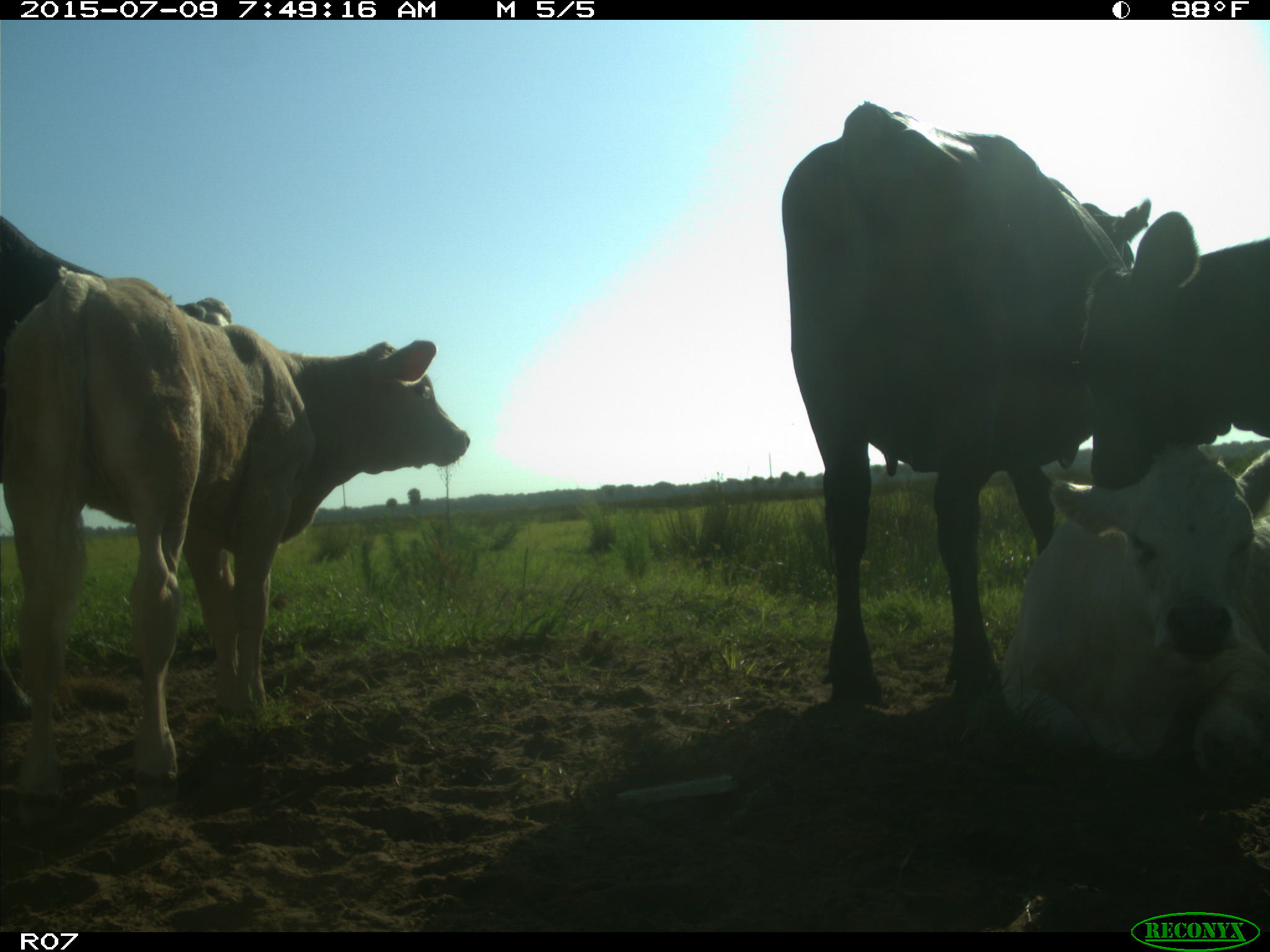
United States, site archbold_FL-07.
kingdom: Animalia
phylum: Chordata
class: Mammalia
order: Artiodactyla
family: Bovidae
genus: Bos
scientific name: Bos taurus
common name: domestic cow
Bos taurus (domestic cow).